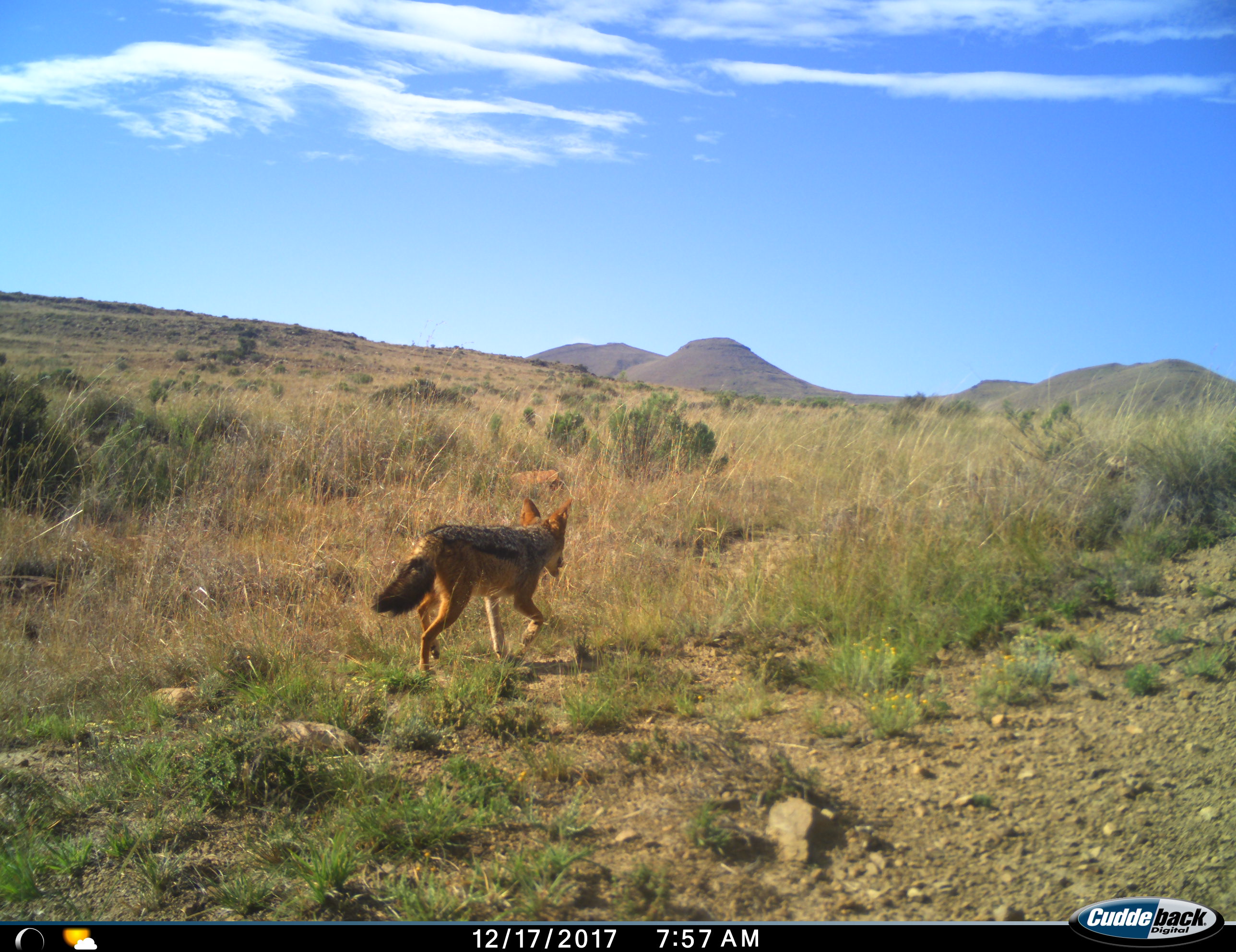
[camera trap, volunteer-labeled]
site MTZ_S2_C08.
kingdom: Animalia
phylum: Chordata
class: Mammalia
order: Carnivora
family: Canidae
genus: Lupulella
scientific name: Lupulella mesomelas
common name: black-backed jackal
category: jackalblackbacked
Jackalblackbacked (black-backed jackal) (Lupulella mesomelas), count 1. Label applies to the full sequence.